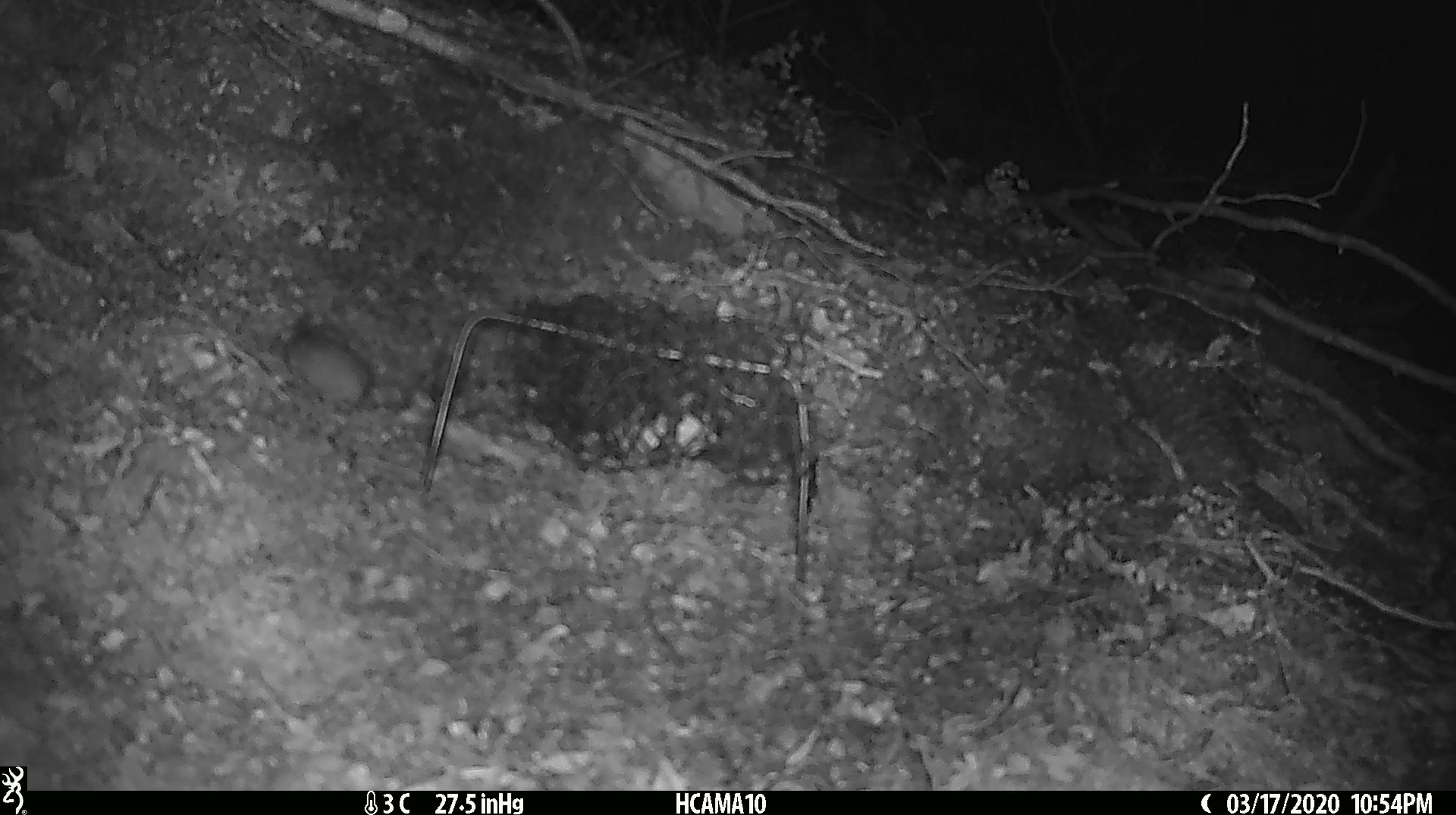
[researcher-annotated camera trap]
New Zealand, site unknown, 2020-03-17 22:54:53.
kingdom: Animalia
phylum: Chordata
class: Mammalia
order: Rodentia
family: Muridae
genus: Mus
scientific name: Mus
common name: mouse